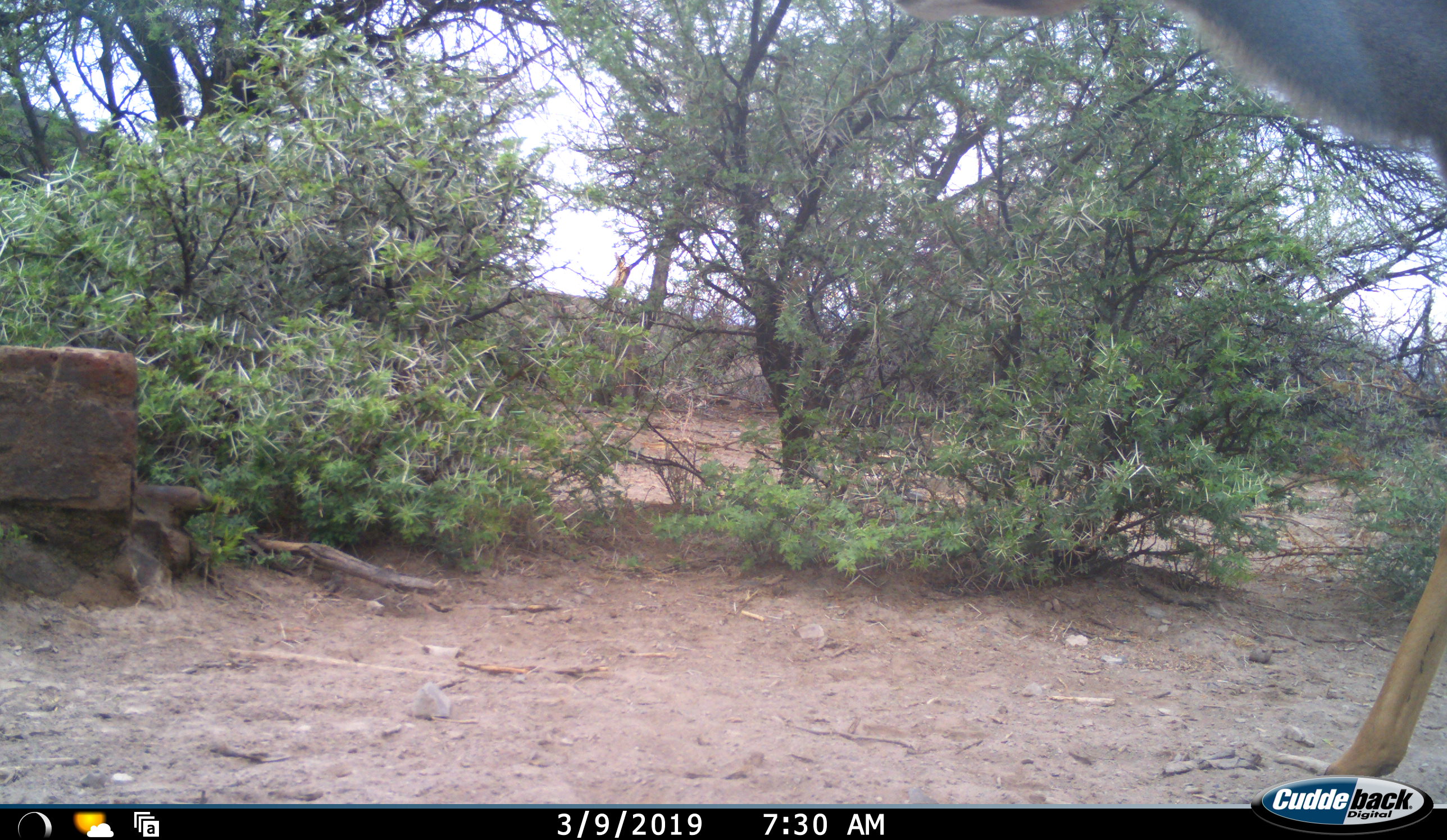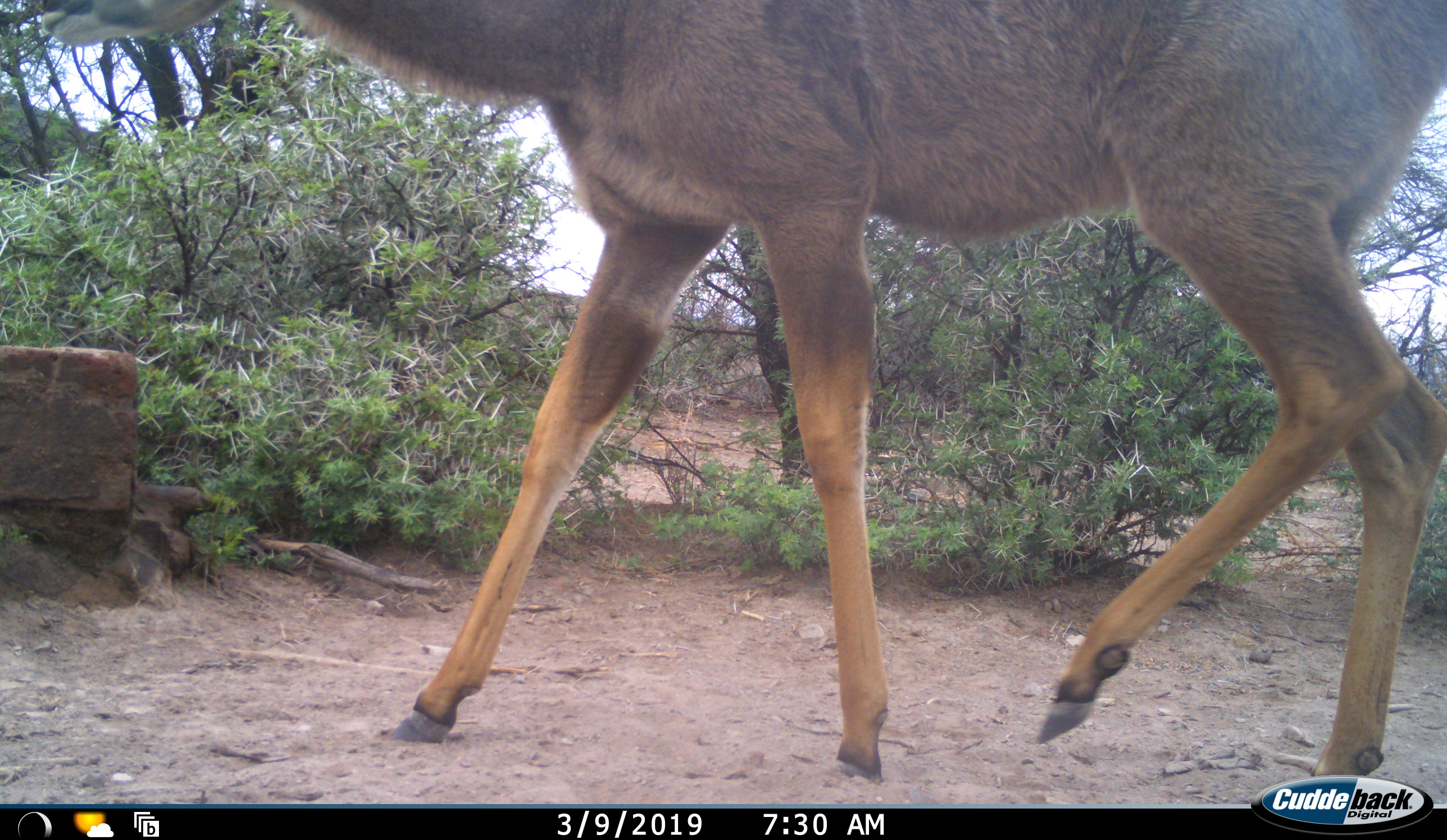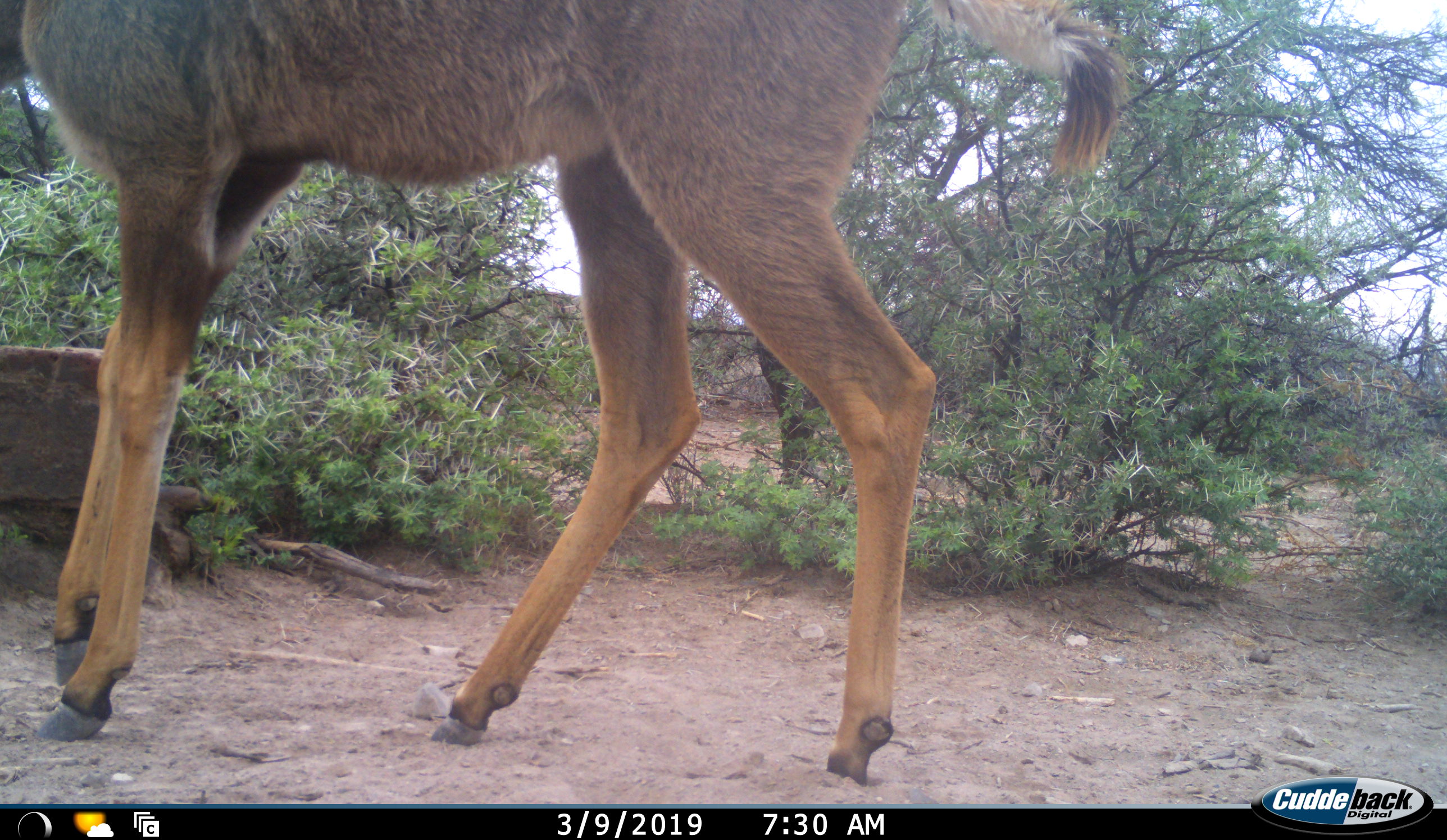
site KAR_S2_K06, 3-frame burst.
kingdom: Animalia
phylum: Chordata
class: Mammalia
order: Artiodactyla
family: Bovidae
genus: Tragelaphus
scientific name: Tragelaphus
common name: kudu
Kudu (Tragelaphus), count 1. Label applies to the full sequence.